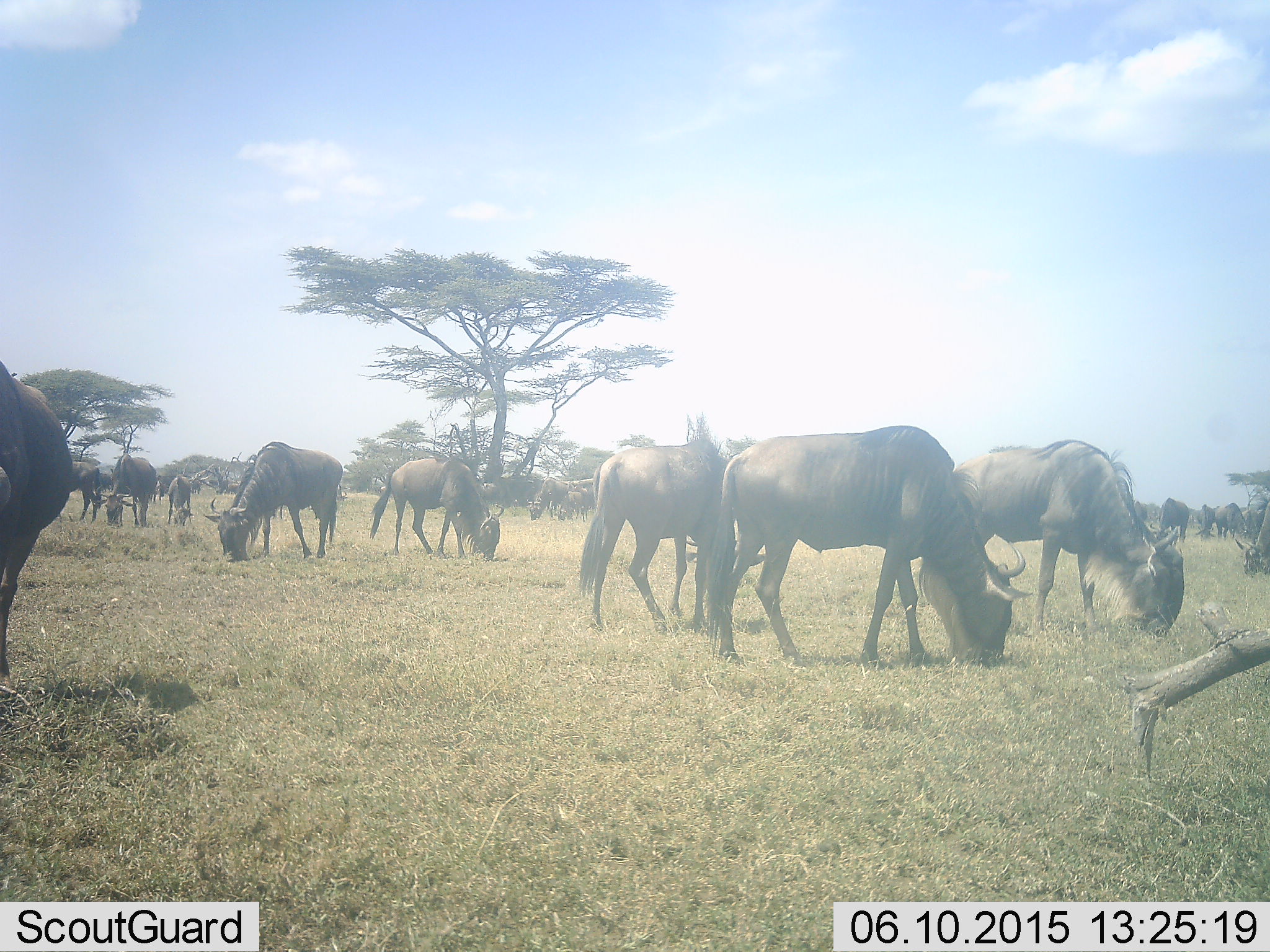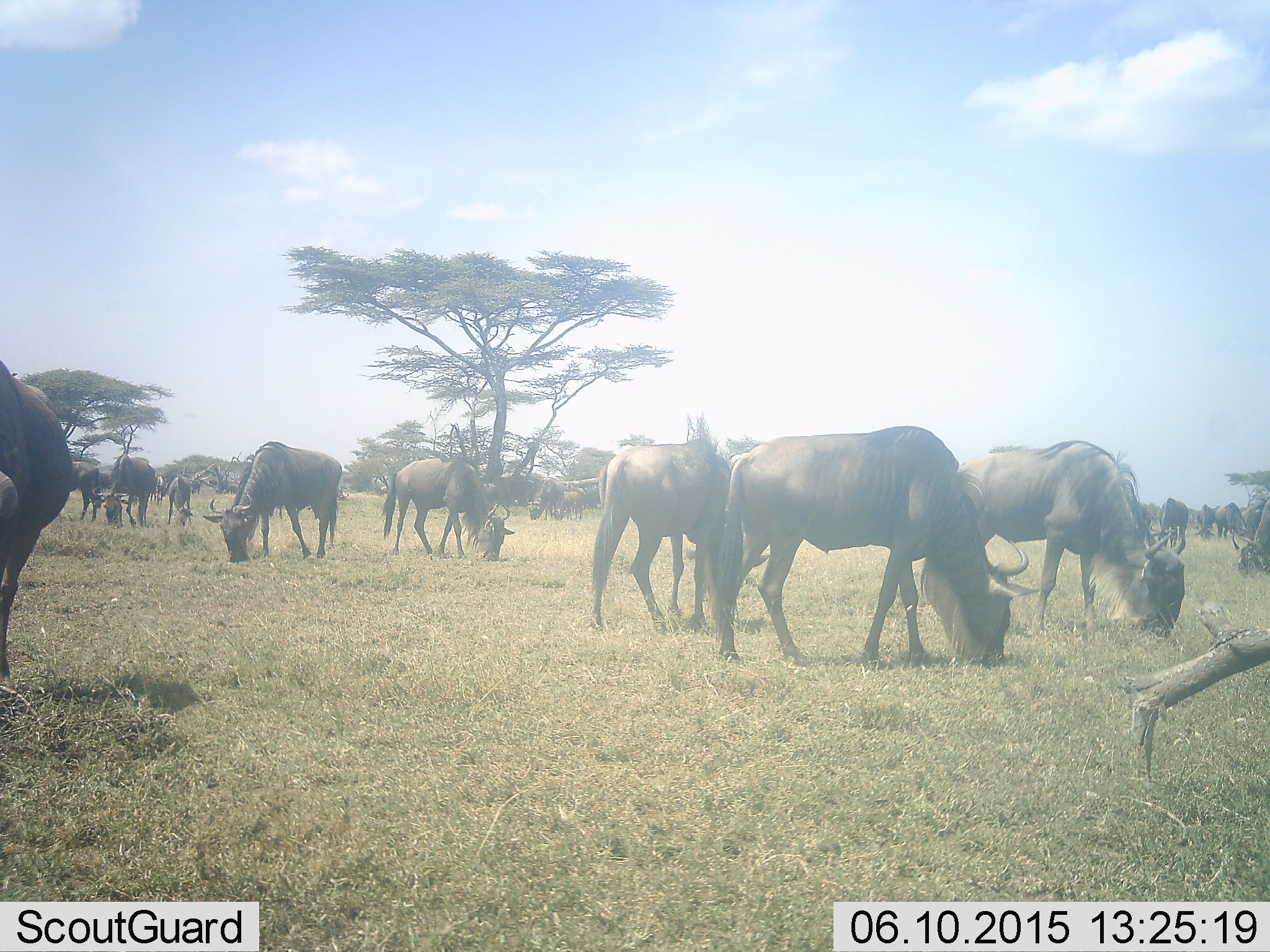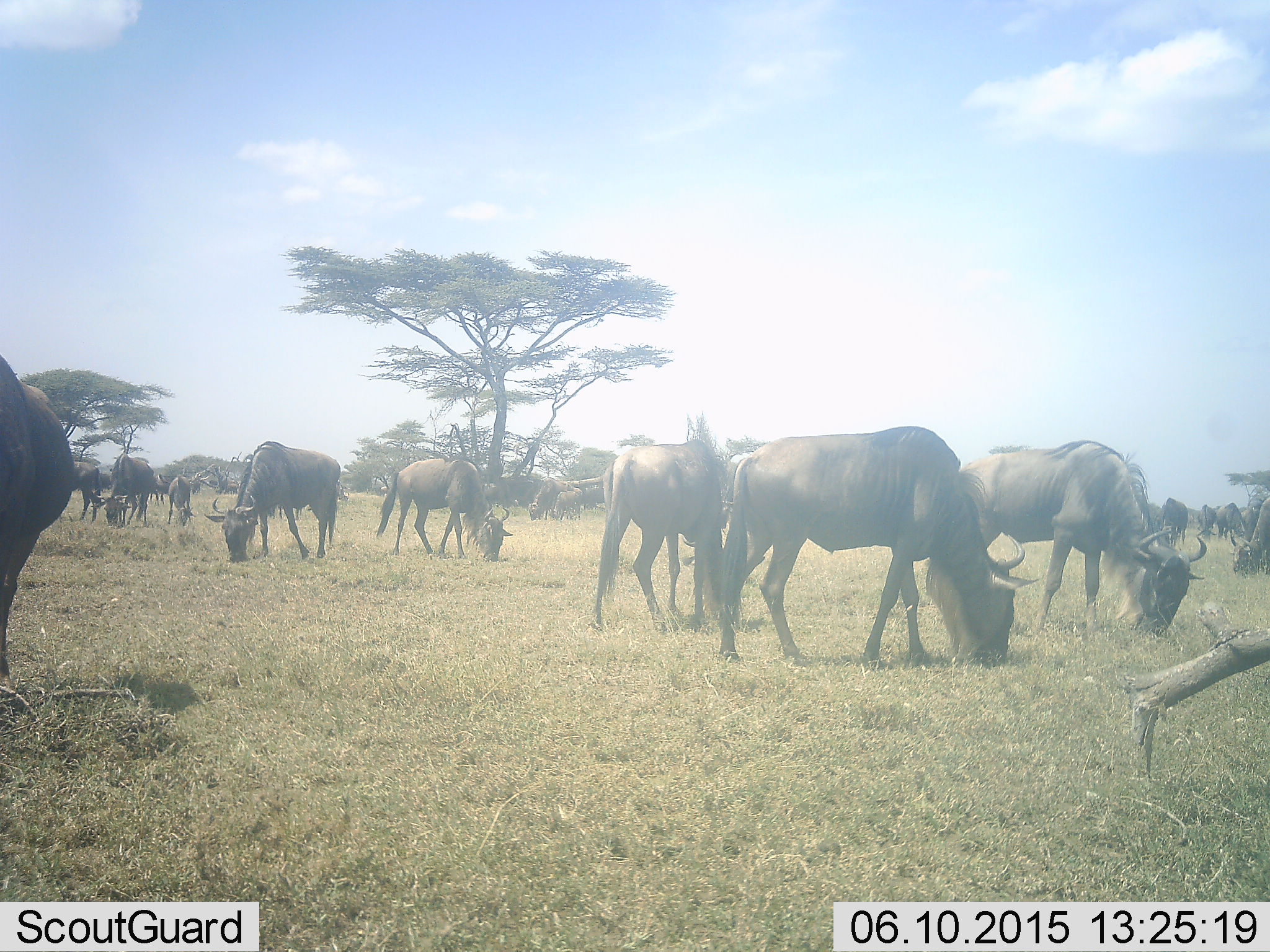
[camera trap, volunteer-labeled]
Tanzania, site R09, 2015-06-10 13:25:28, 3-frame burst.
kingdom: Animalia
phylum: Chordata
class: Mammalia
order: Artiodactyla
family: Bovidae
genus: Connochaetes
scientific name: Connochaetes taurinus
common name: blue wildebeest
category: wildebeest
Wildebeest (blue wildebeest) (Connochaetes taurinus), count 11-50. Behavior (volunteer vote fractions): standing 40%, resting 0%, moving 0%, interacting 10%. Young present (vote fraction): 10%. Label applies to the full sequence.